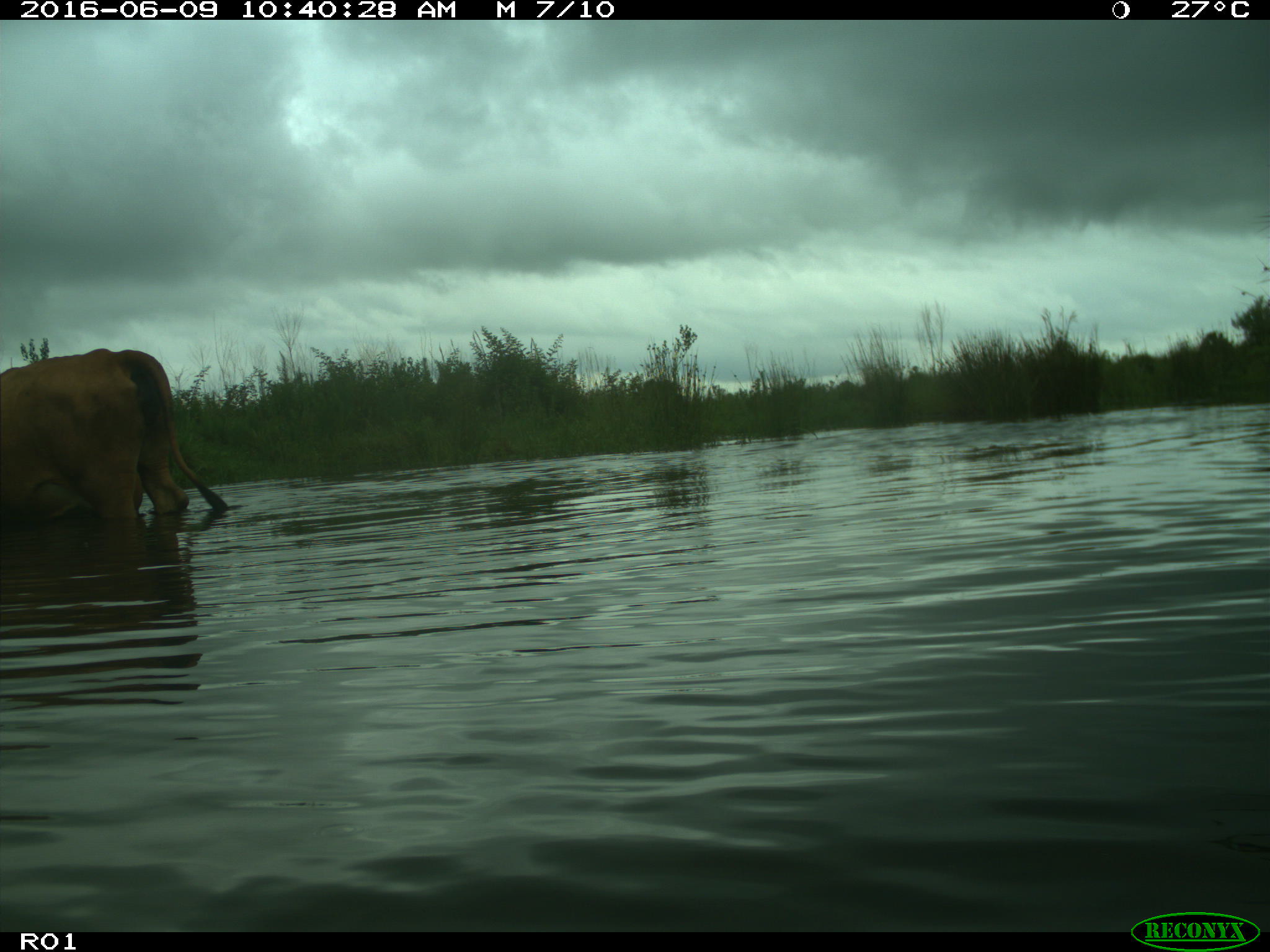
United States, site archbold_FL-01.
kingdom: Animalia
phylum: Chordata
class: Mammalia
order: Artiodactyla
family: Bovidae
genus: Bos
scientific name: Bos taurus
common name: domestic cow